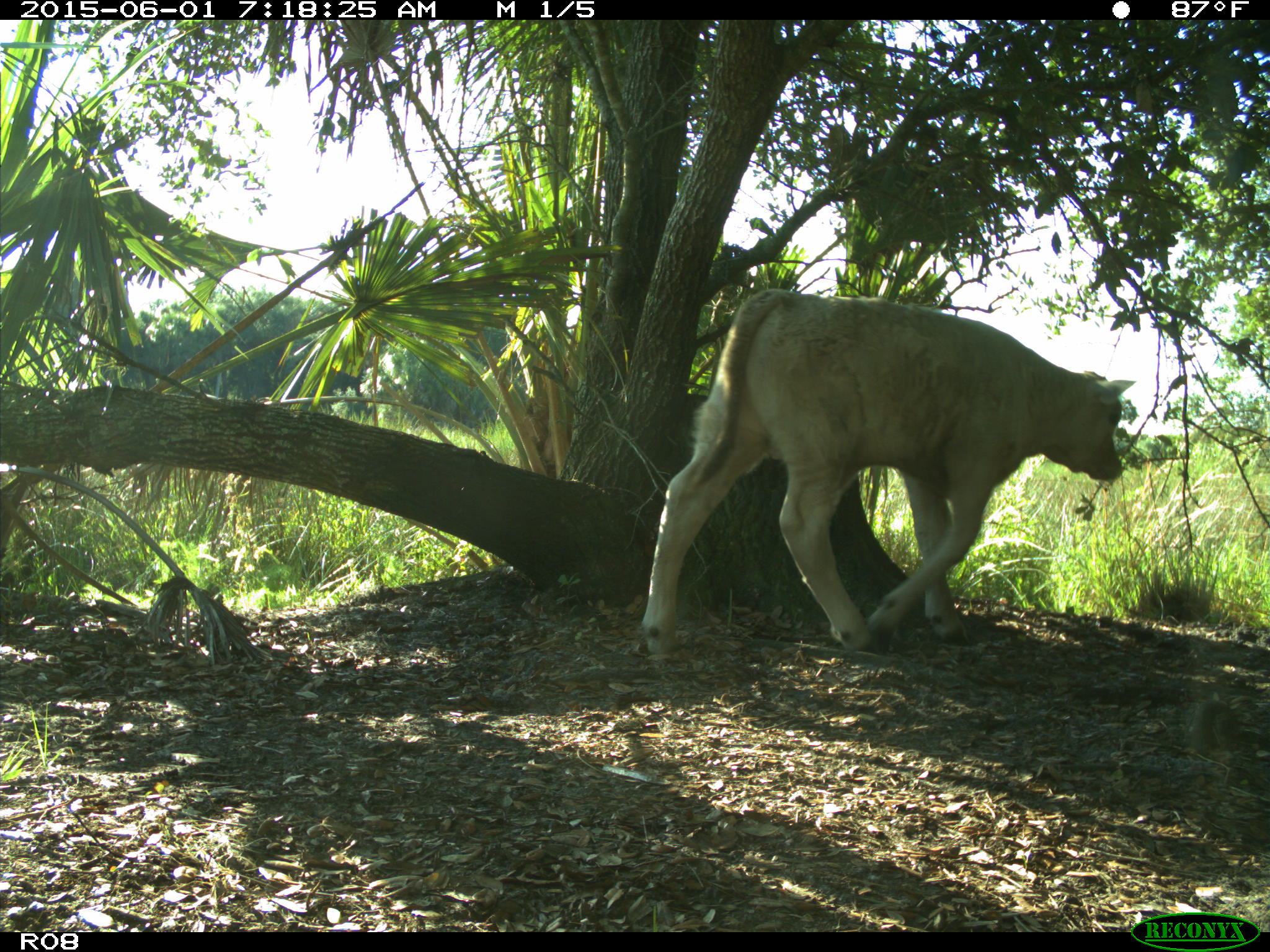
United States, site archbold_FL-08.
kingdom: Animalia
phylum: Chordata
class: Mammalia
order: Artiodactyla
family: Bovidae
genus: Bos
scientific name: Bos taurus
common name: domestic cow